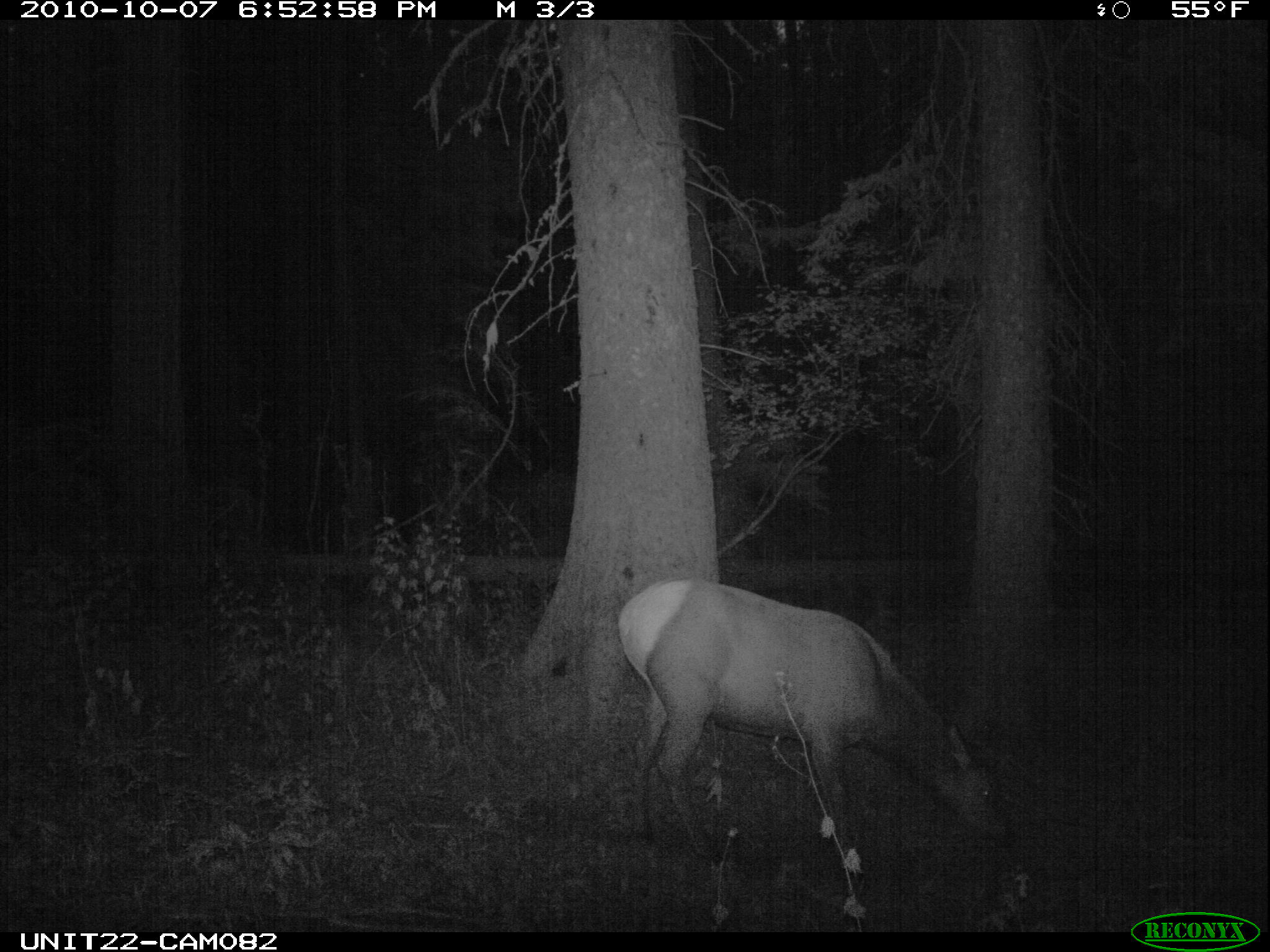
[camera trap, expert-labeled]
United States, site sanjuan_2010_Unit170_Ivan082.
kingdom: Animalia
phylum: Chordata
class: Mammalia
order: Artiodactyla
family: Cervidae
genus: Cervus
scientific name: Cervus elaphus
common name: red deer